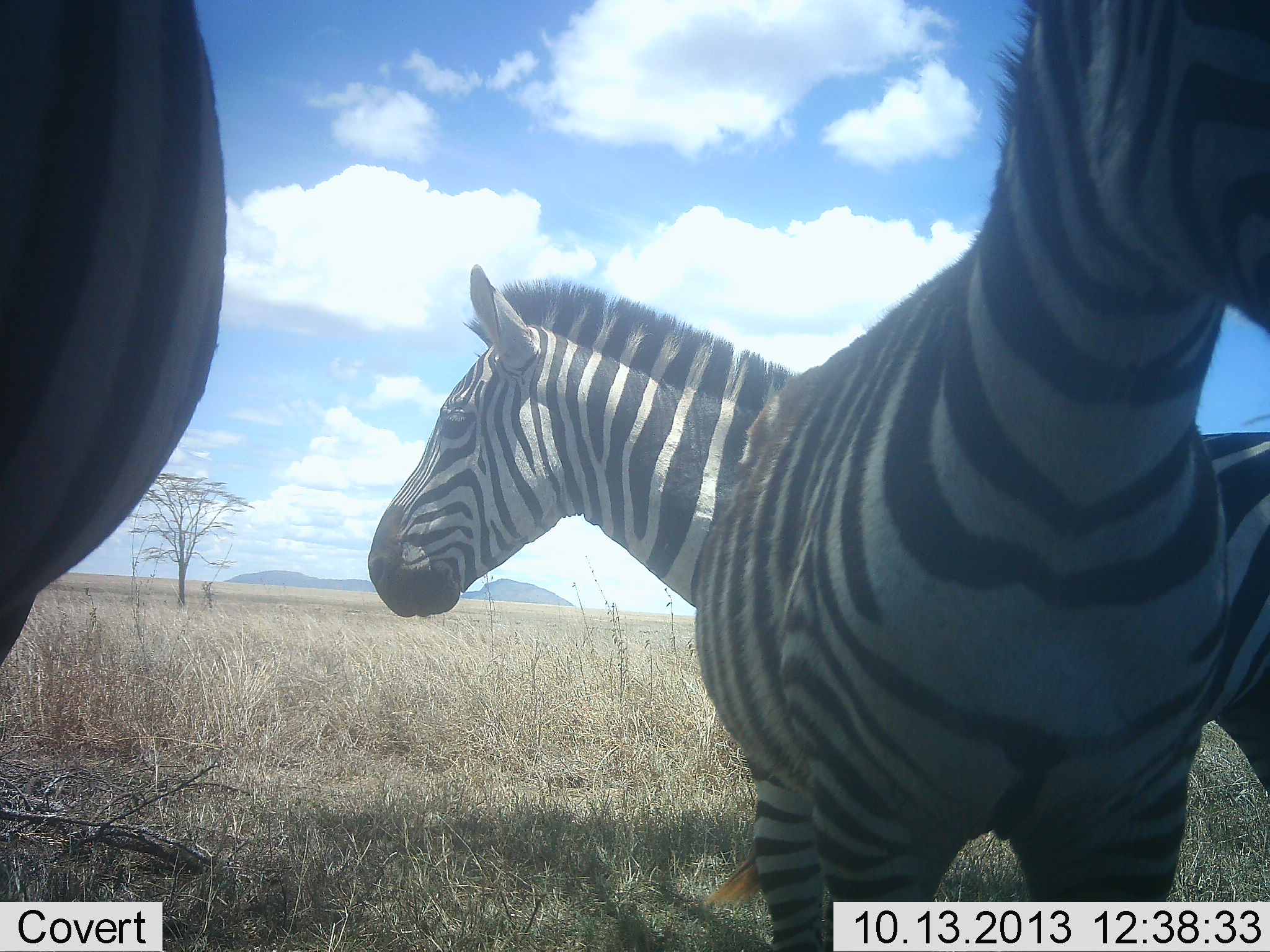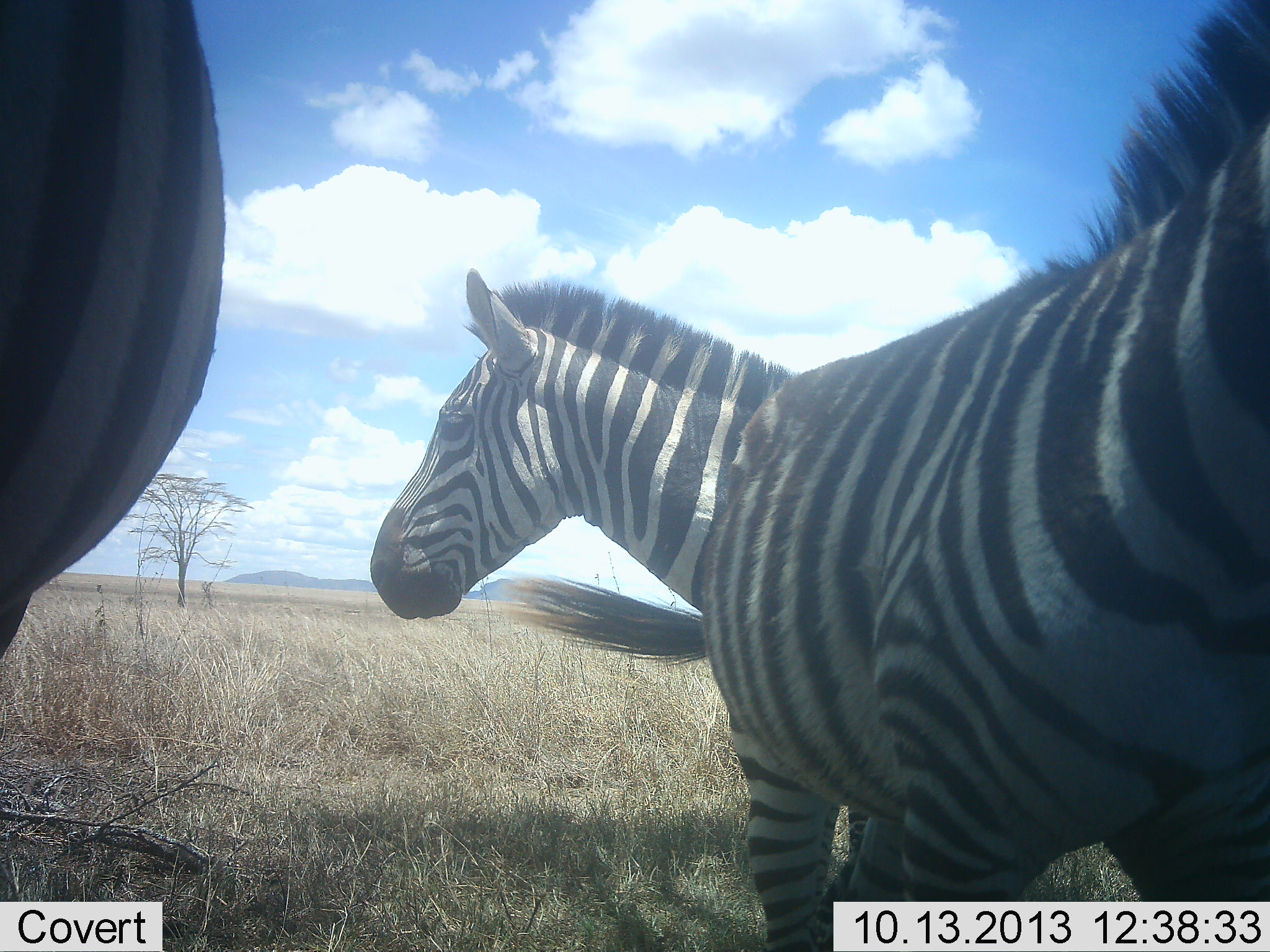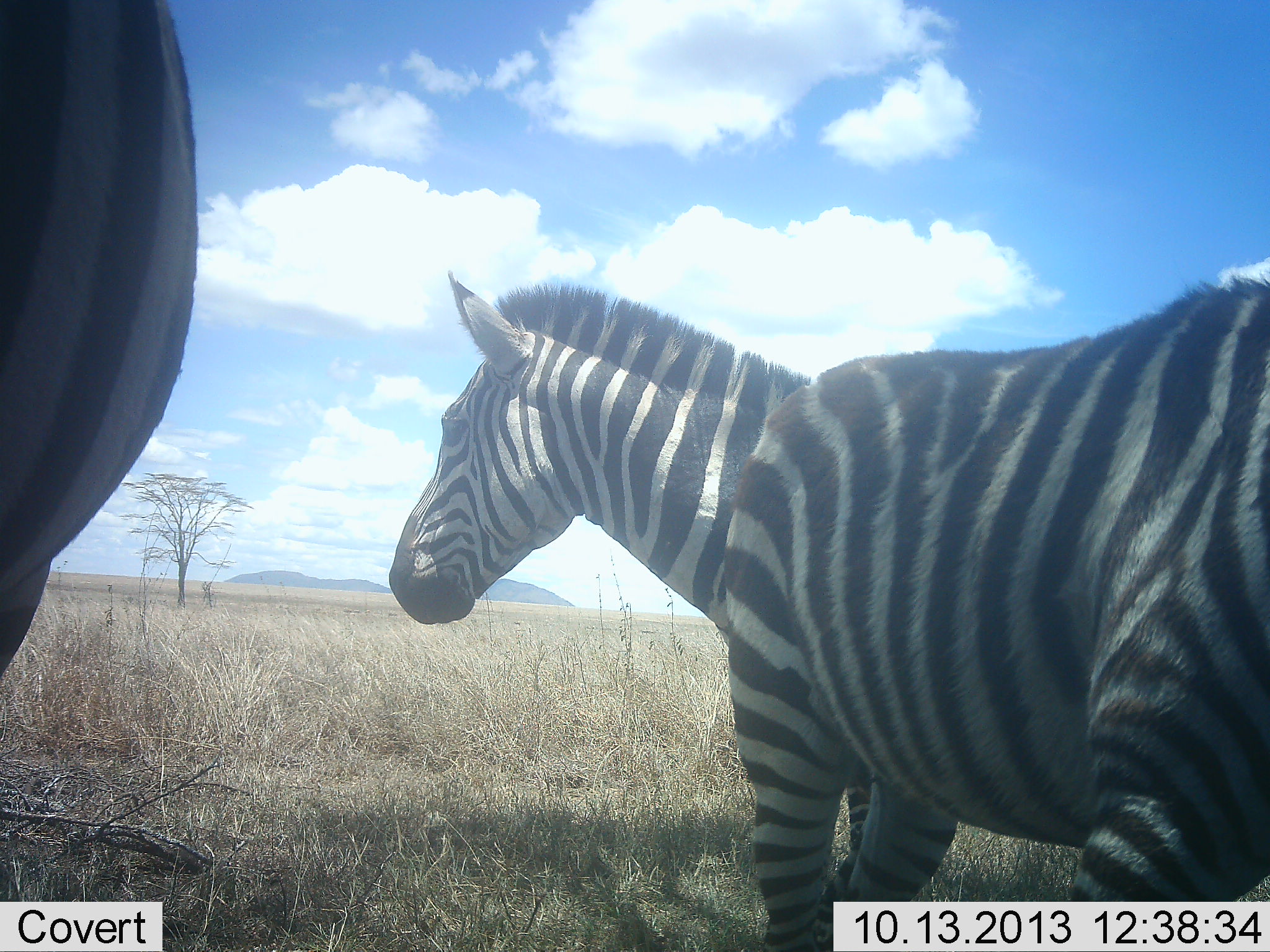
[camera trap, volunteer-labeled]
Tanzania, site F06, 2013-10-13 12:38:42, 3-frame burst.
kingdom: Animalia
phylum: Chordata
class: Mammalia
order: Perissodactyla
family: Equidae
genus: Equus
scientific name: Equus quagga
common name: plains zebra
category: zebra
Zebra (plains zebra) (Equus quagga), count 3. Behavior (volunteer vote fractions): standing 82%, resting 9%, moving 15%, interacting 12%. Young present (vote fraction): 0%. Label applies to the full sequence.